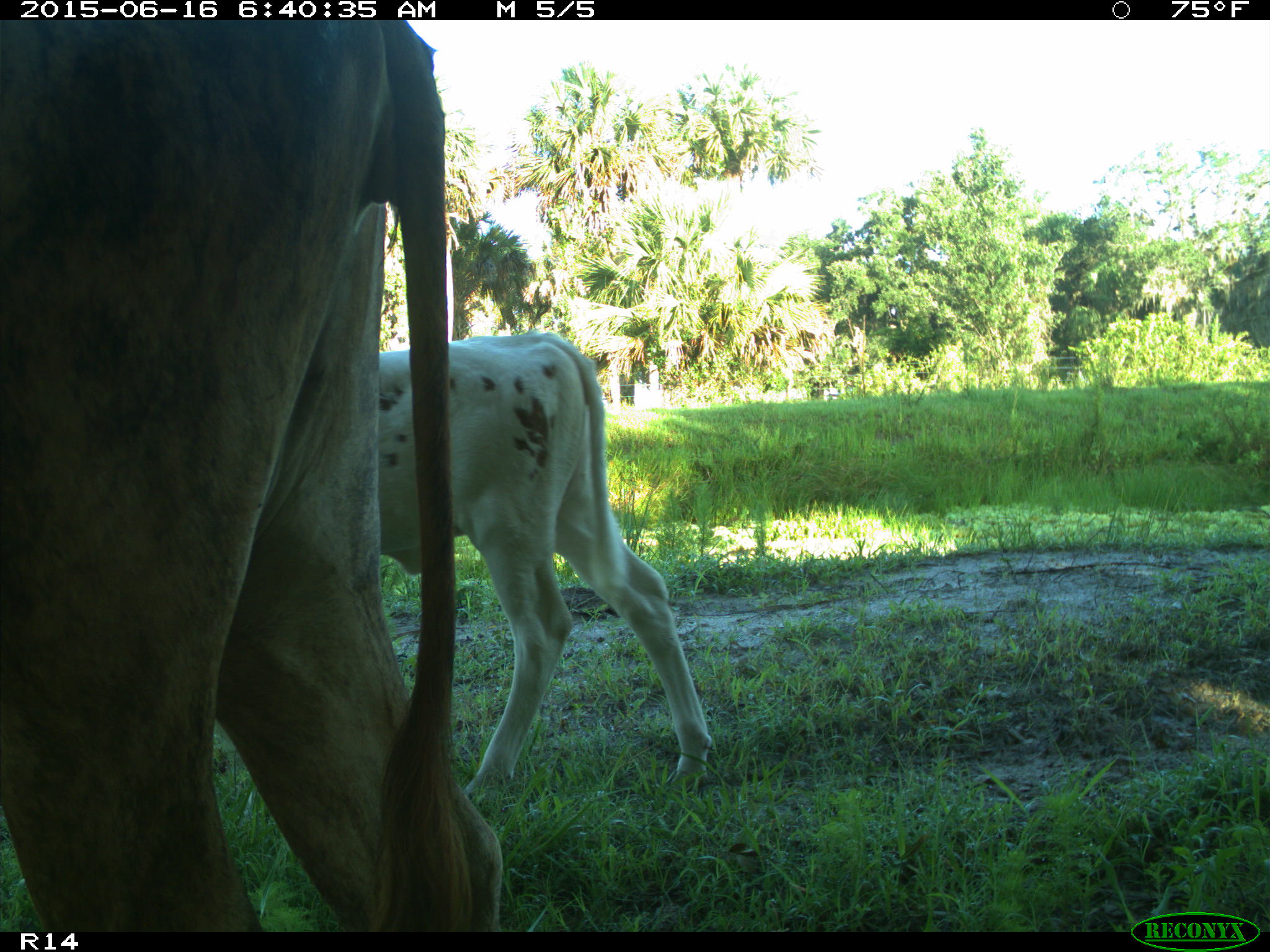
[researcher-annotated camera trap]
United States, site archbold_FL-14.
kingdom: Animalia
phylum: Chordata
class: Mammalia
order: Artiodactyla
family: Bovidae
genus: Bos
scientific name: Bos taurus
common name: domestic cow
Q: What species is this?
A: Bos taurus (domestic cow).